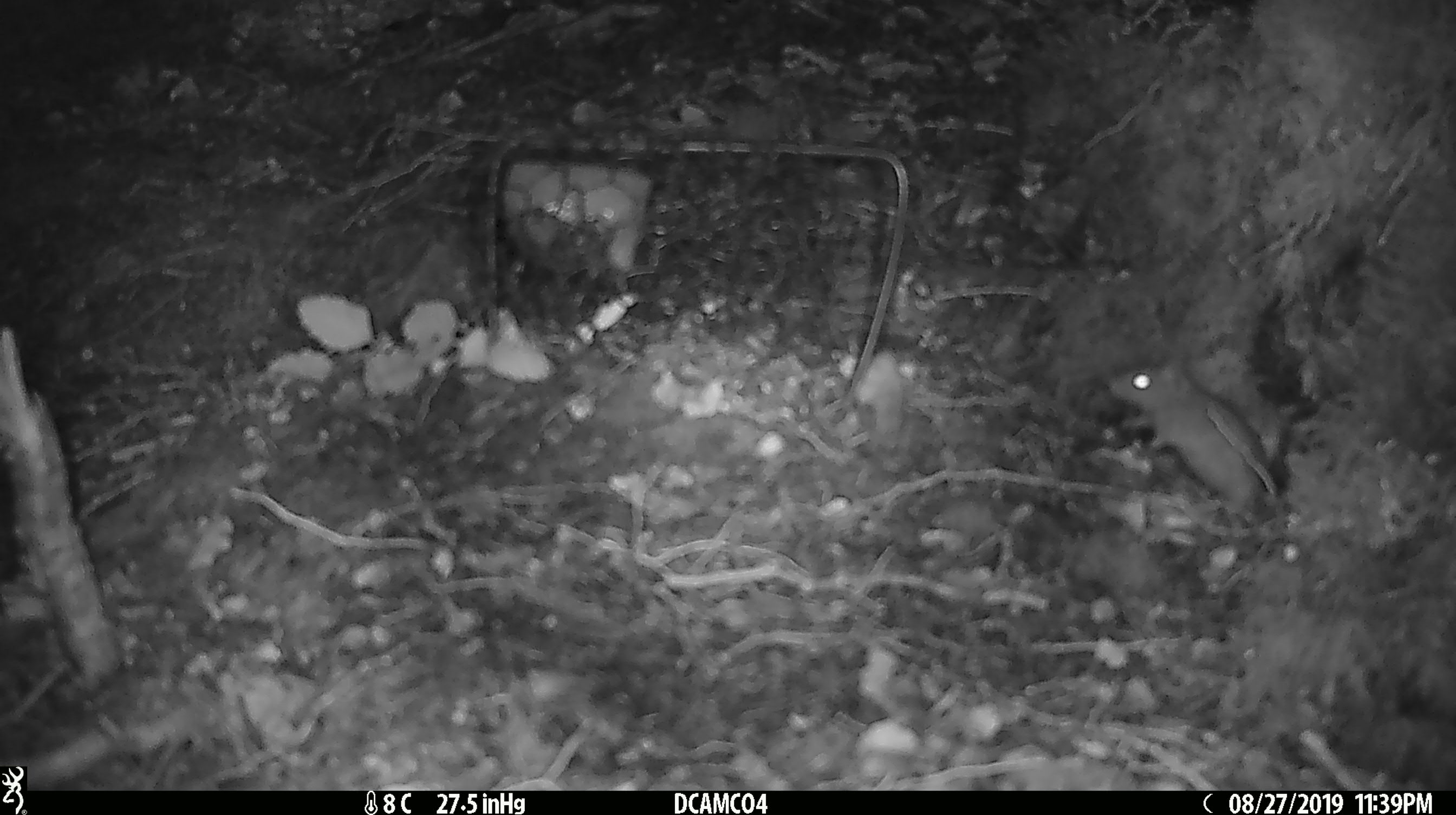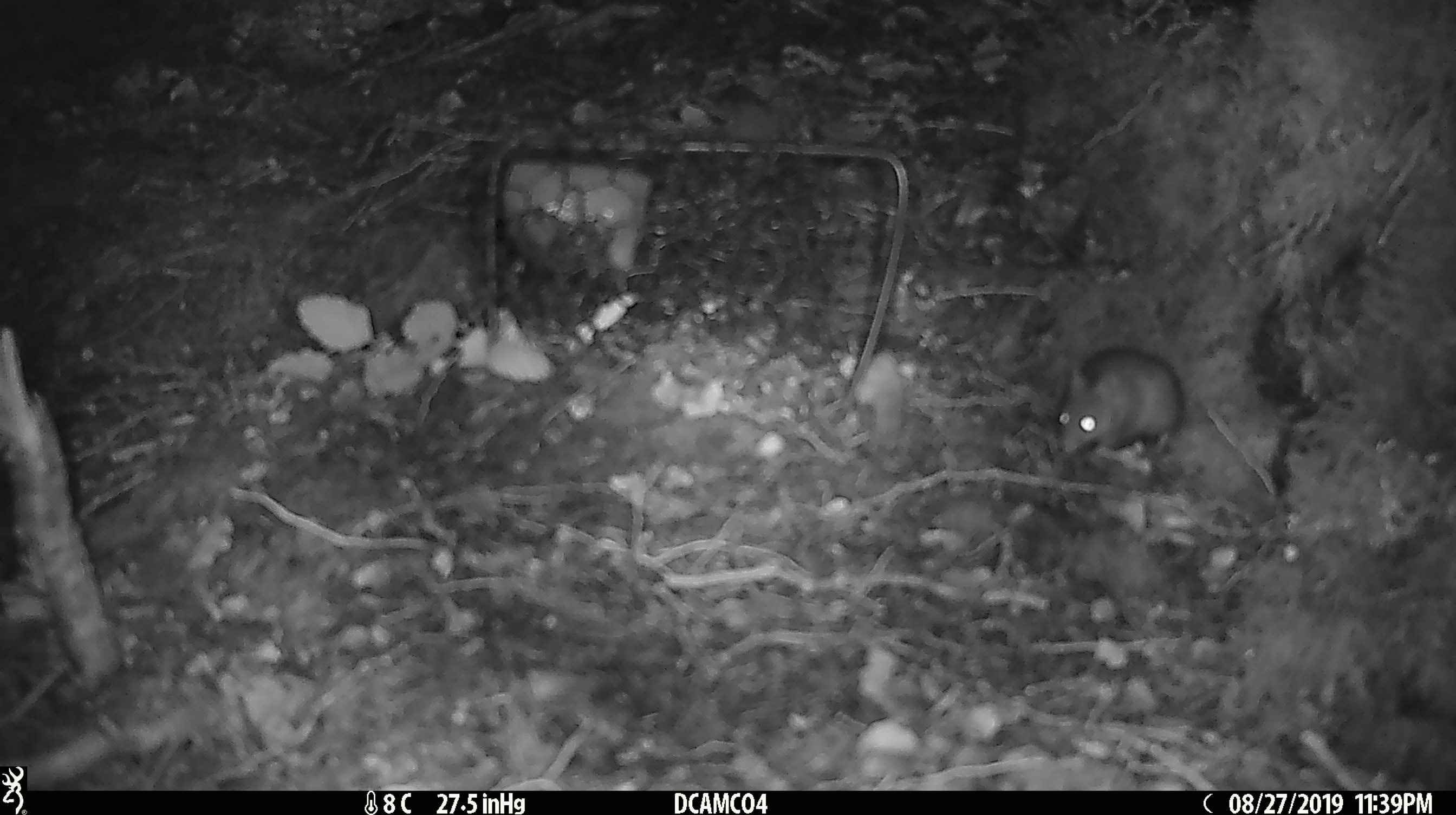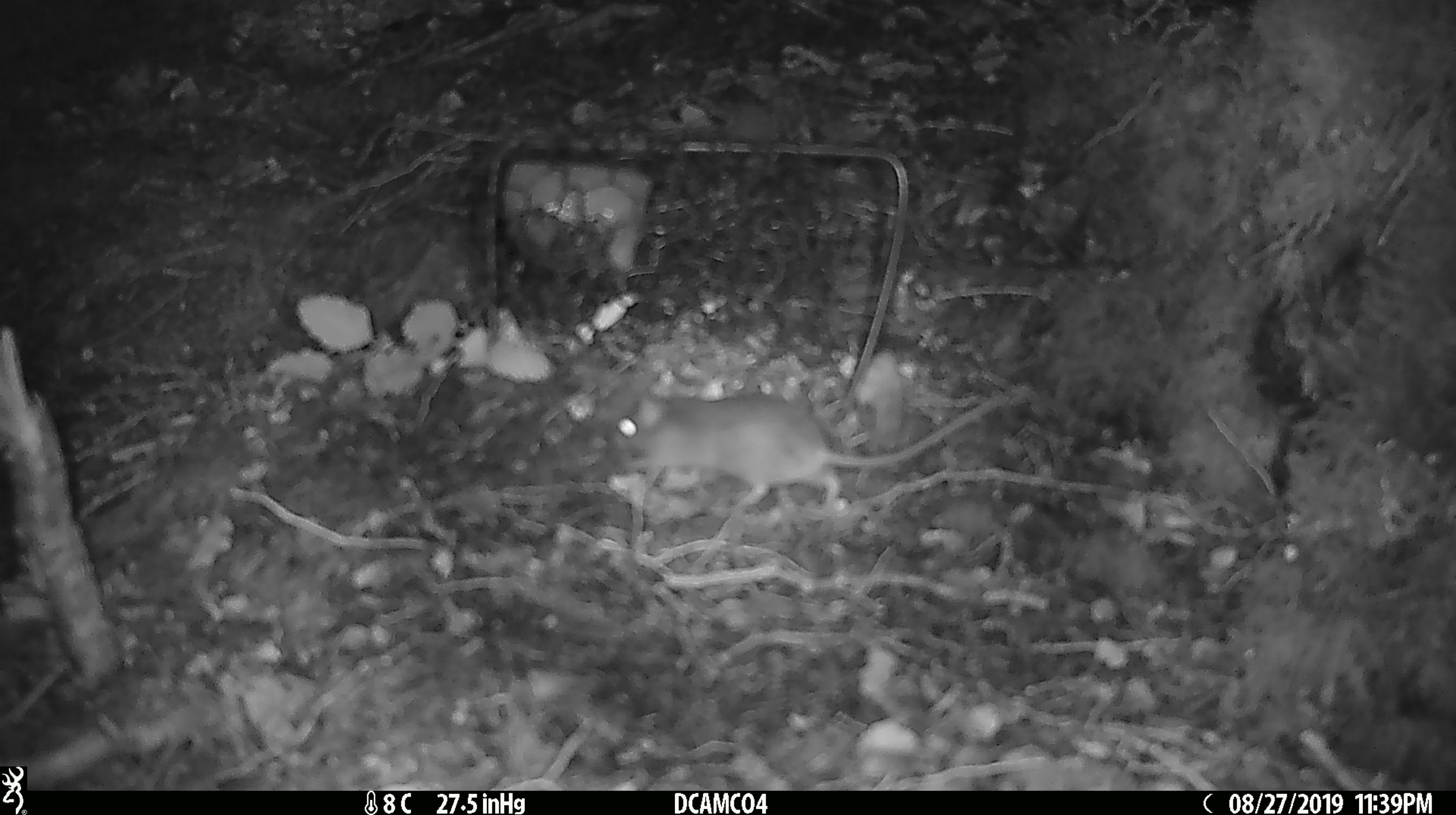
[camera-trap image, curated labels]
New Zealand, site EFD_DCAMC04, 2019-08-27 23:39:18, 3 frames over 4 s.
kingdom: Animalia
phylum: Chordata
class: Mammalia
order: Rodentia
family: Muridae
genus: Mus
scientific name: Mus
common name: mouse